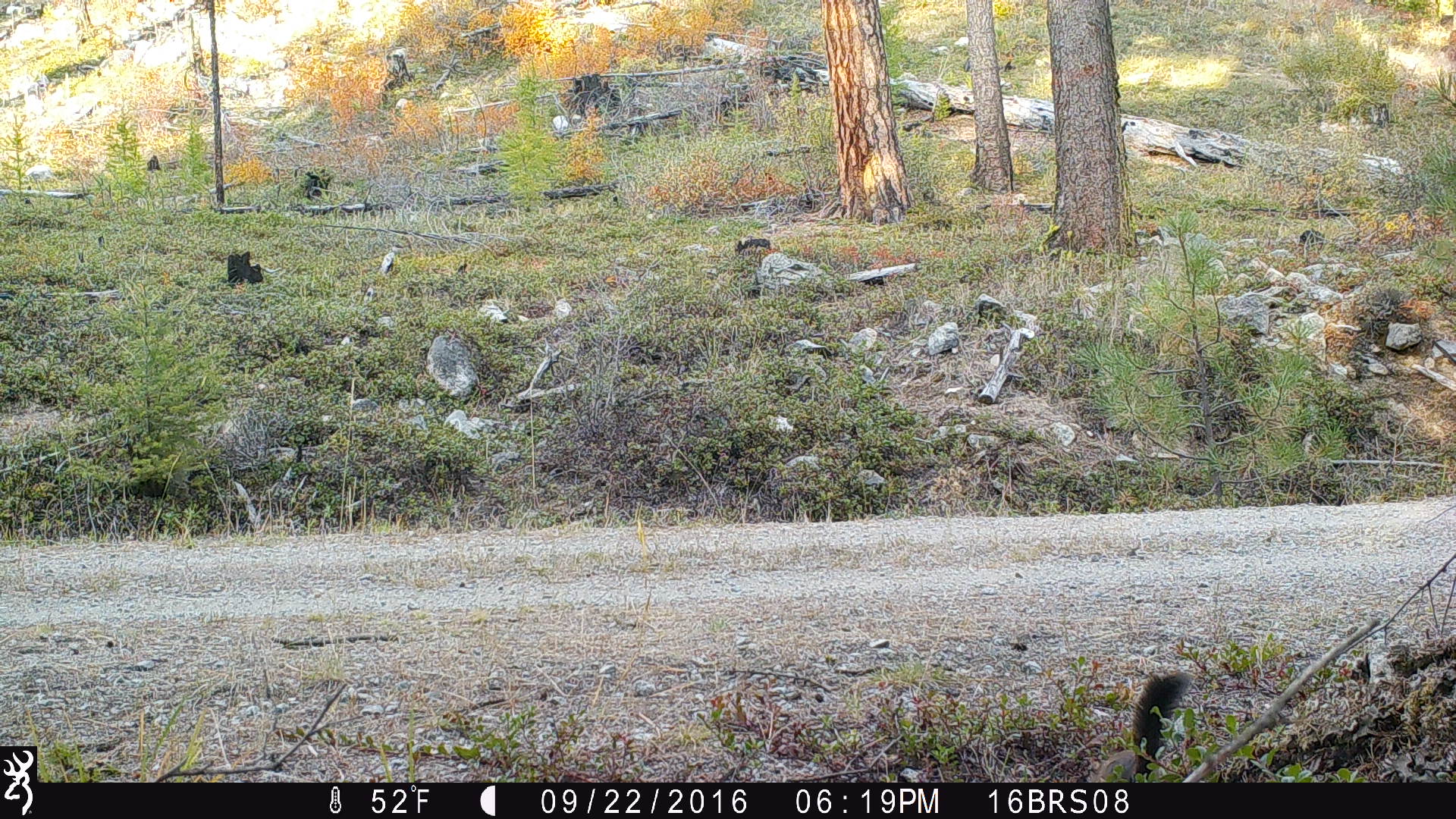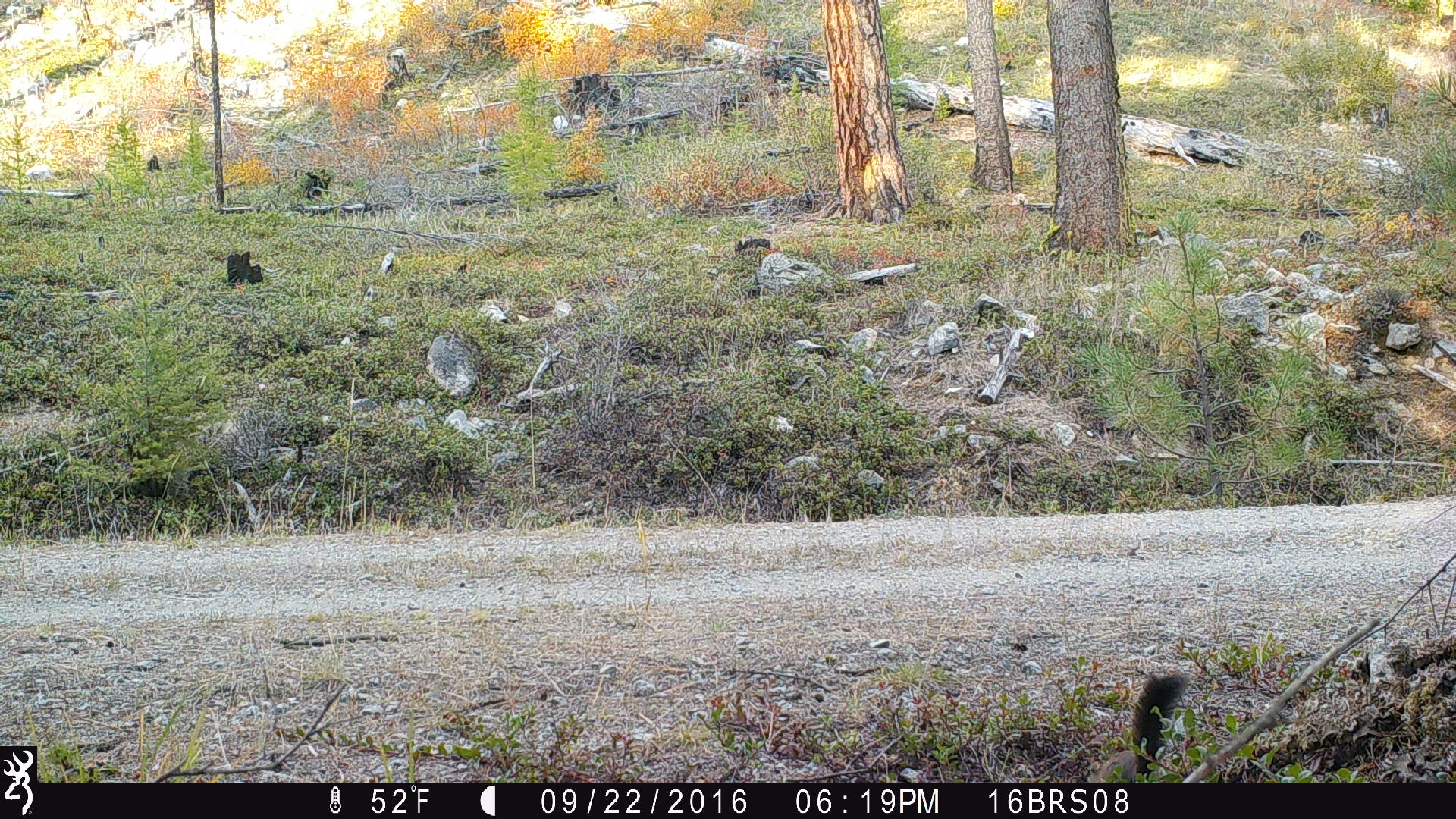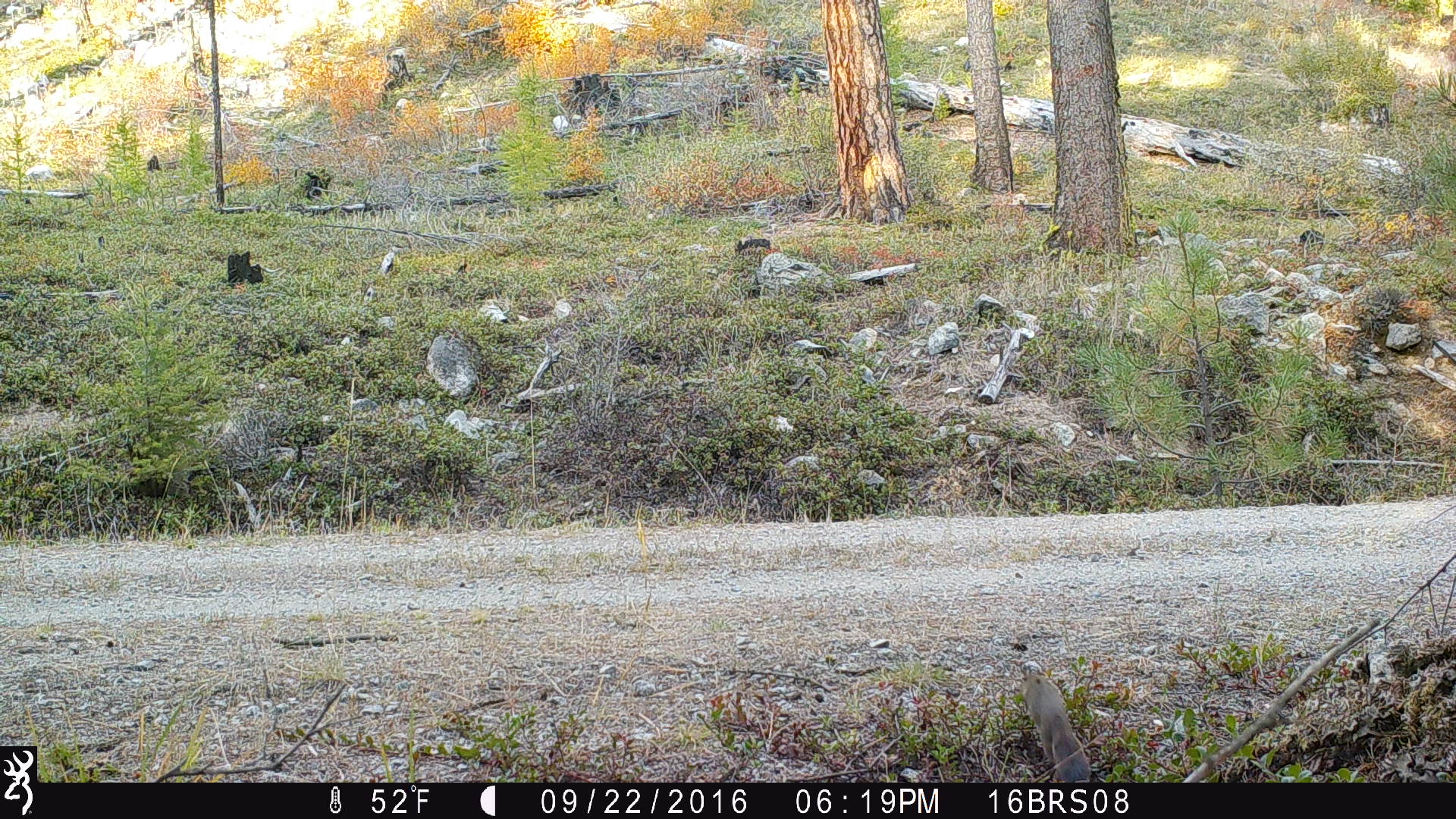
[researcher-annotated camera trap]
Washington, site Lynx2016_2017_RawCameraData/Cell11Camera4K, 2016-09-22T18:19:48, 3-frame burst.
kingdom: Animalia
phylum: Chordata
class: Mammalia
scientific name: Mammalia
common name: small mammal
Small mammal (Mammalia). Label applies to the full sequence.